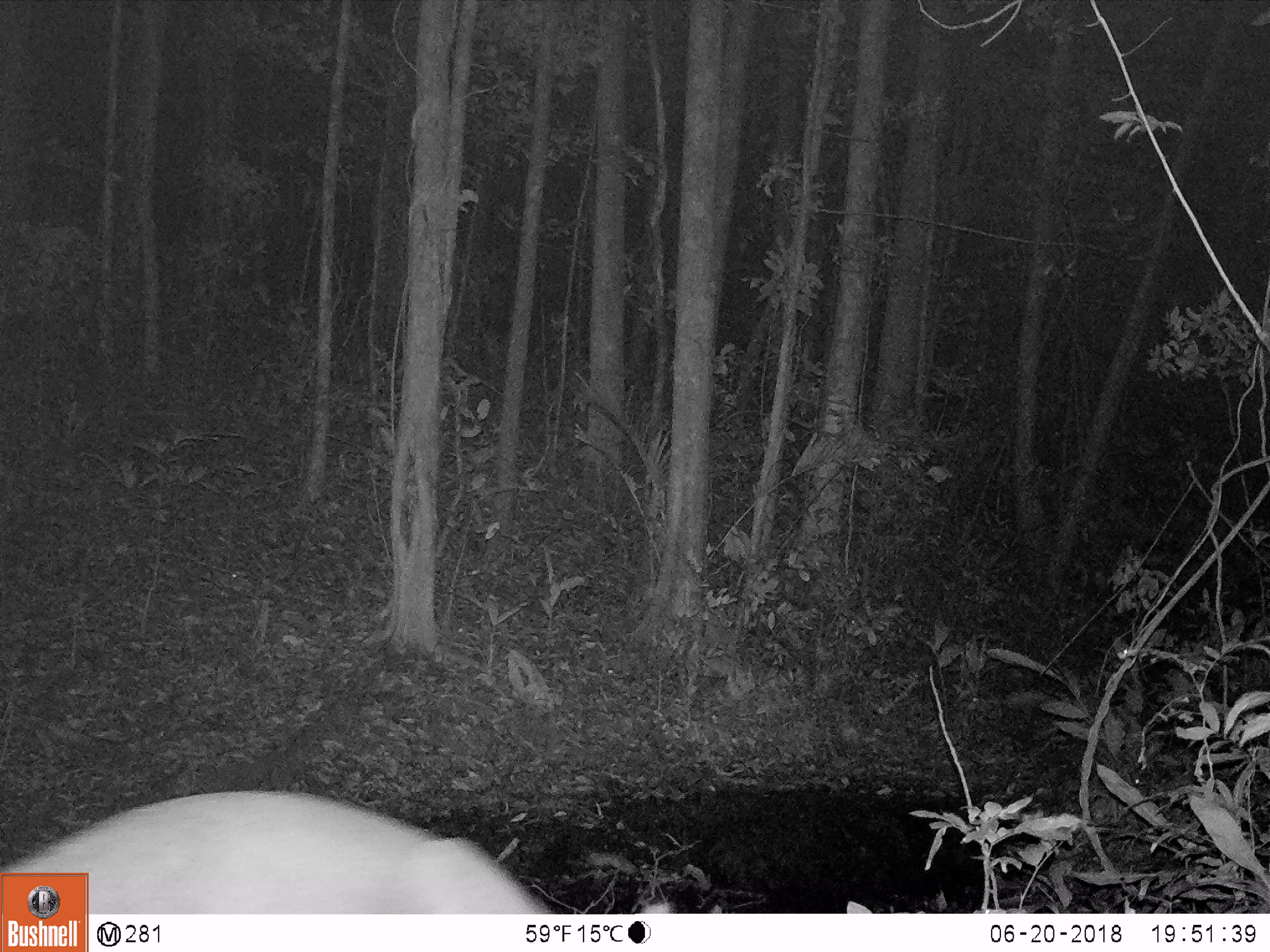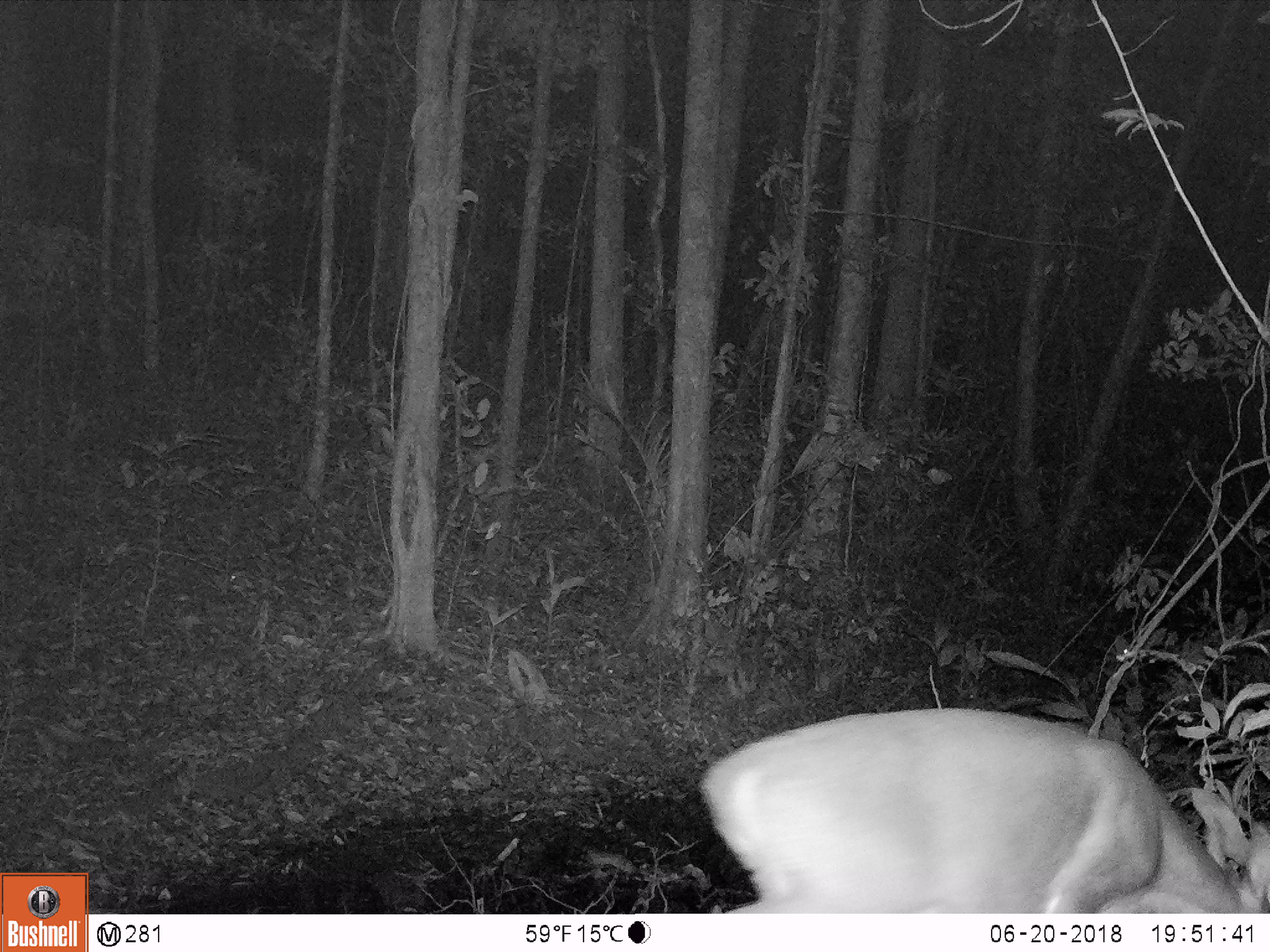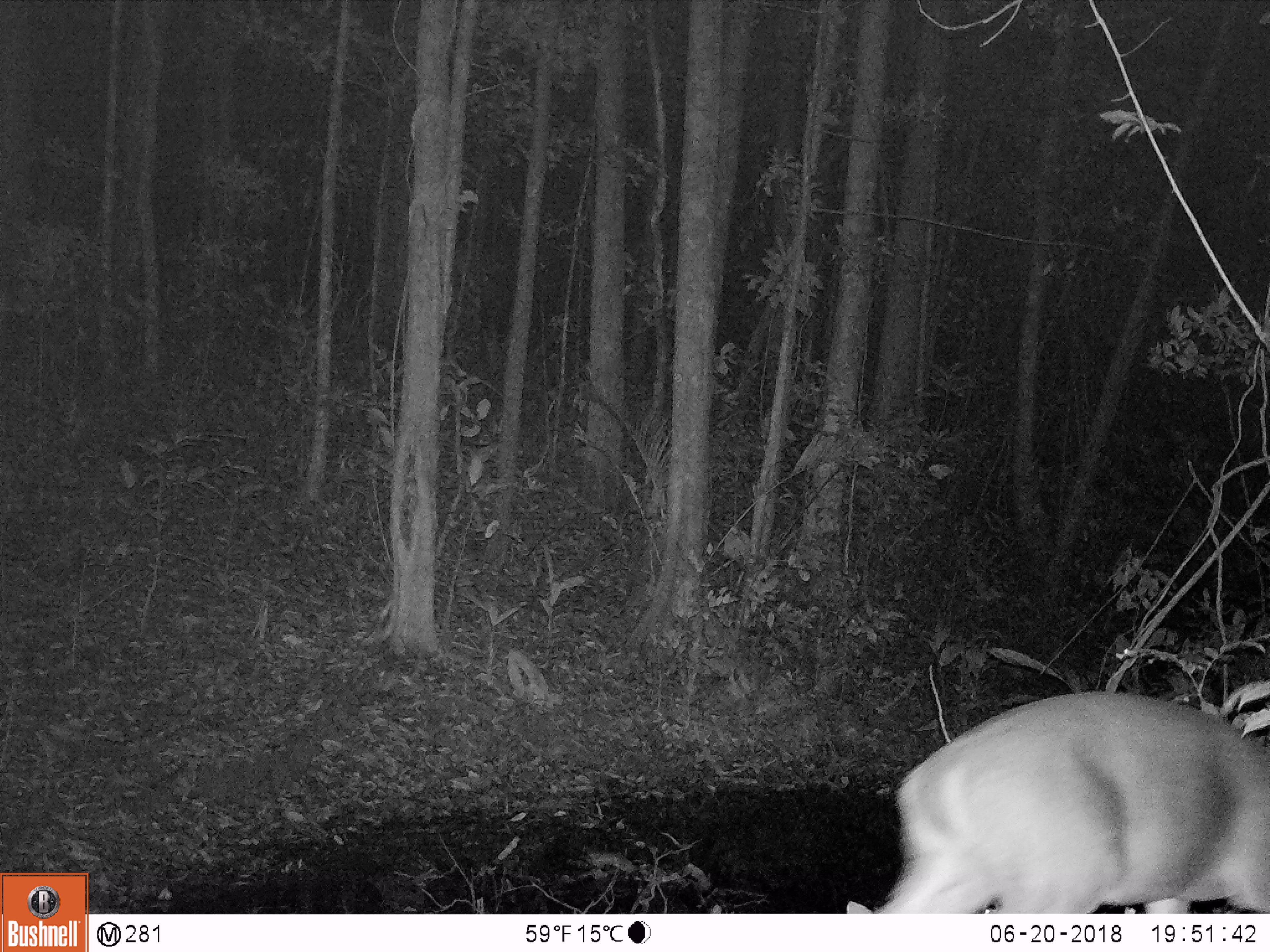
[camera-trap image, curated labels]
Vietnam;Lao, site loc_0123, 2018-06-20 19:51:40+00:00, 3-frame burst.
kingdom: Animalia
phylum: Chordata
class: Mammalia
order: Artiodactyla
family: Cervidae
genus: Muntiacus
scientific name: Muntiacus vuquangensis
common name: large-antlered muntjac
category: large antlered muntjac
Large antlered muntjac (large-antlered muntjac) (Muntiacus vuquangensis). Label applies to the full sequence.